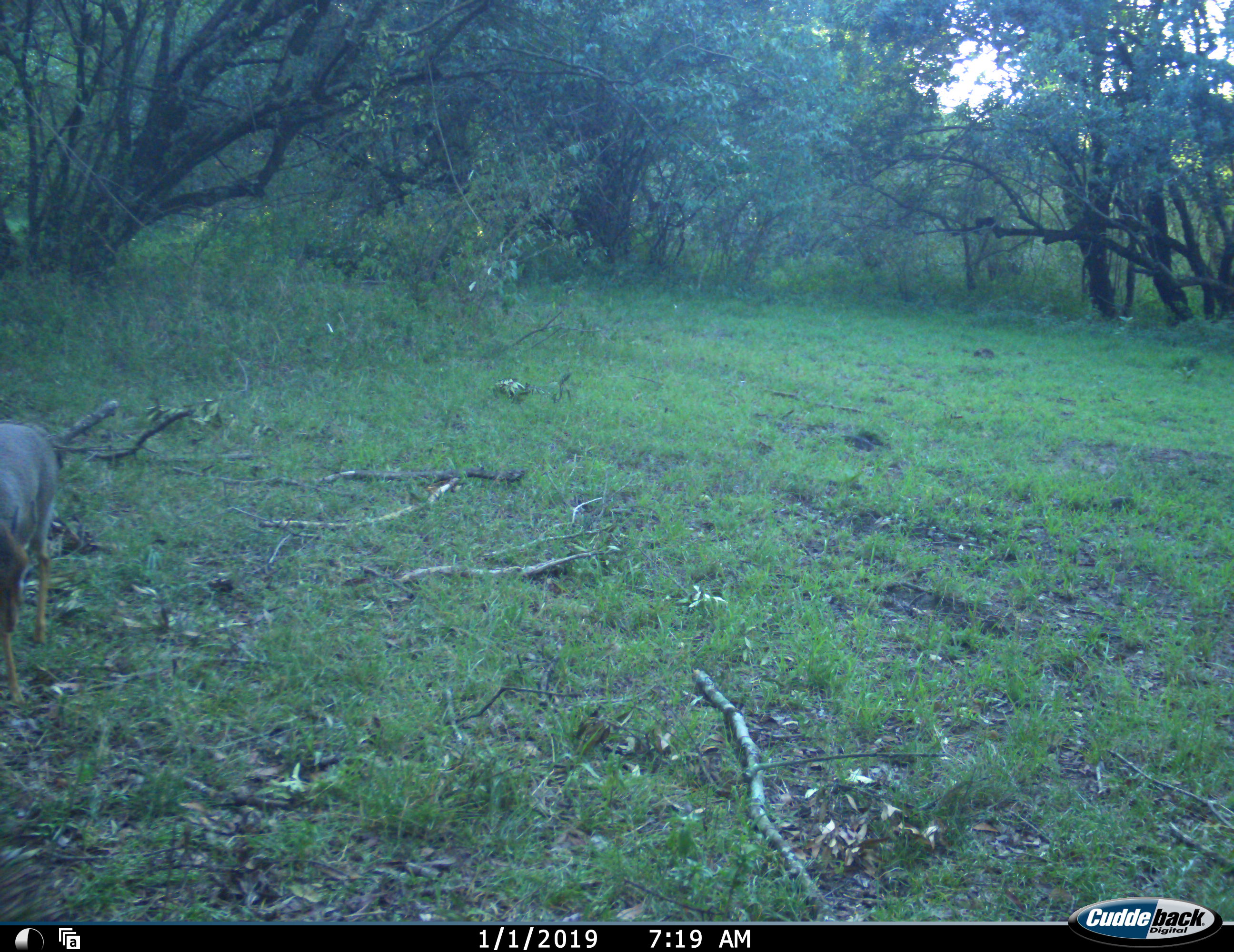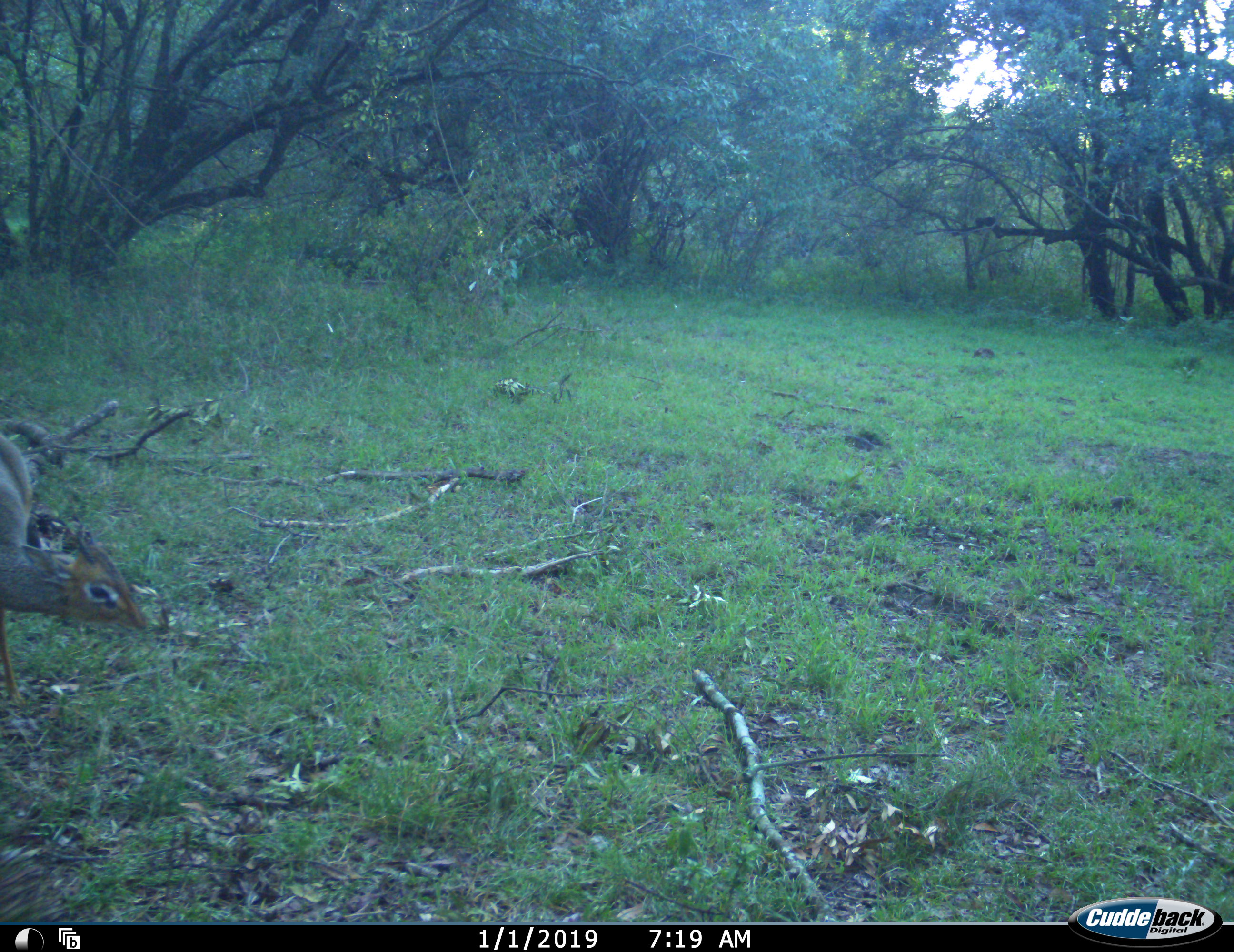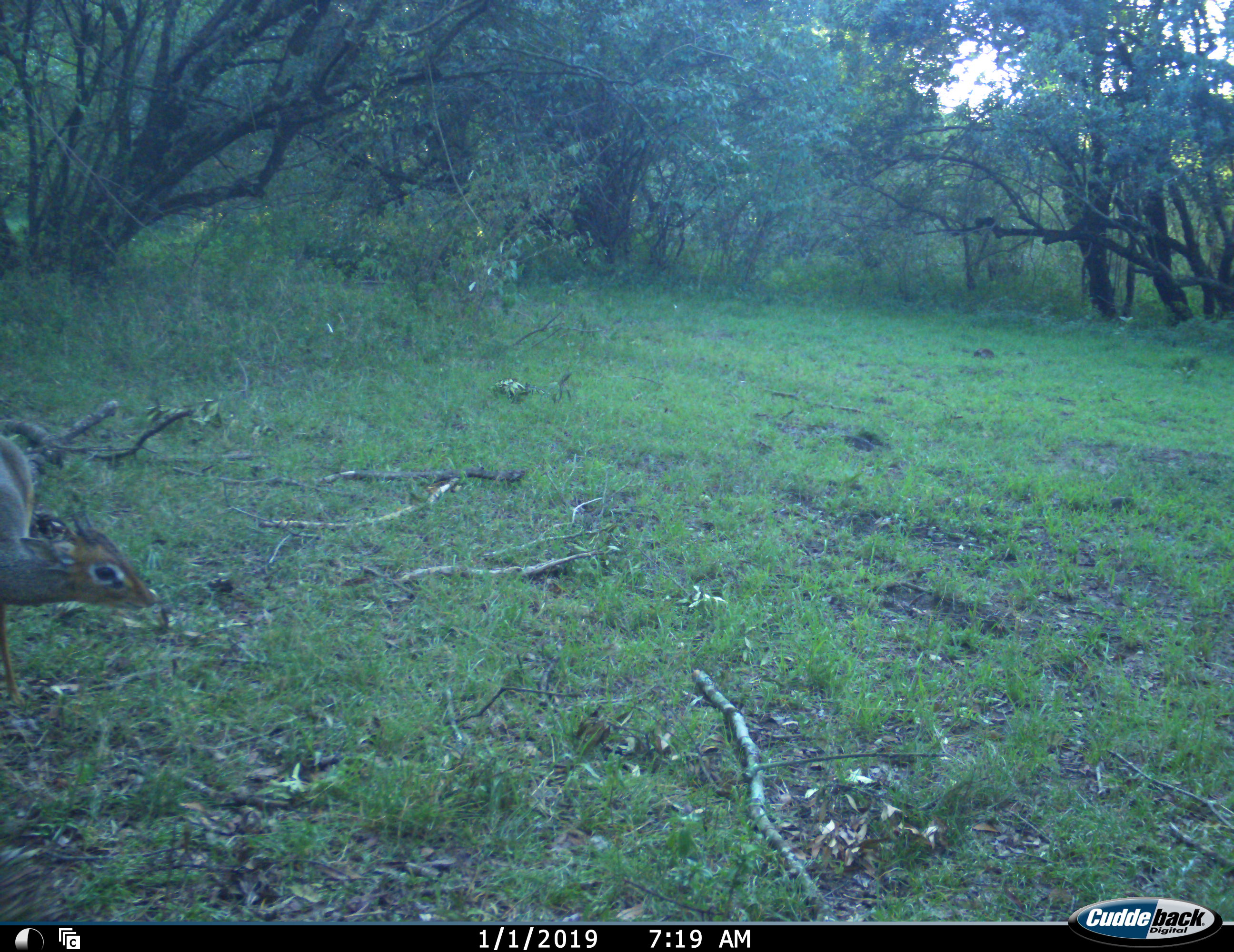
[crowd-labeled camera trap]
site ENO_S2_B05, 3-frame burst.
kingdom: Animalia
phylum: Chordata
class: Mammalia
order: Artiodactyla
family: Bovidae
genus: Madoqua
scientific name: Madoqua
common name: dik-dik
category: dikdik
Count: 1.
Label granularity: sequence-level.